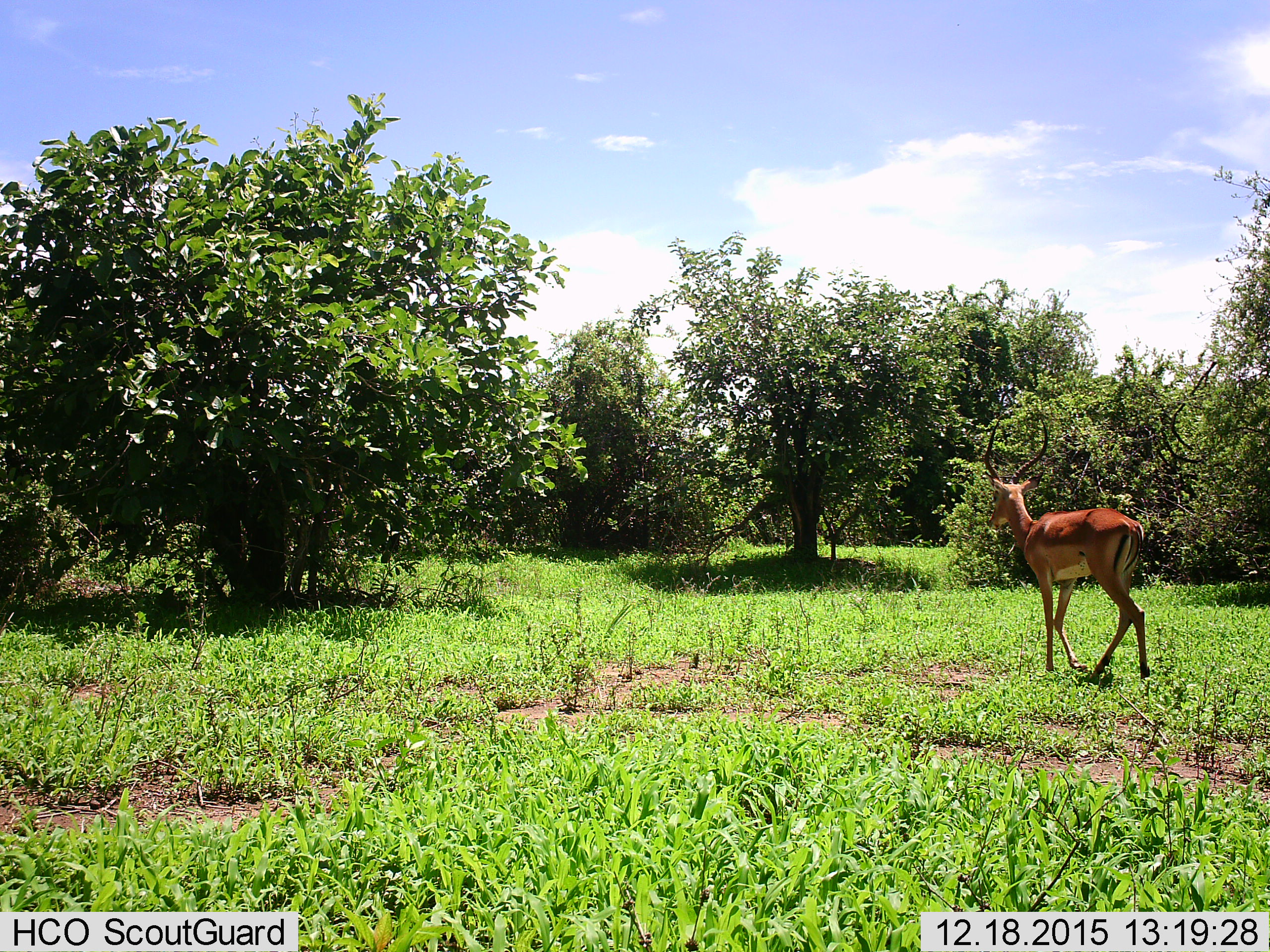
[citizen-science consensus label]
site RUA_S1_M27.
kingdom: Animalia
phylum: Chordata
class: Mammalia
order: Artiodactyla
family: Bovidae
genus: Aepyceros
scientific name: Aepyceros melampus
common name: impala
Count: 1.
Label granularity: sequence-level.